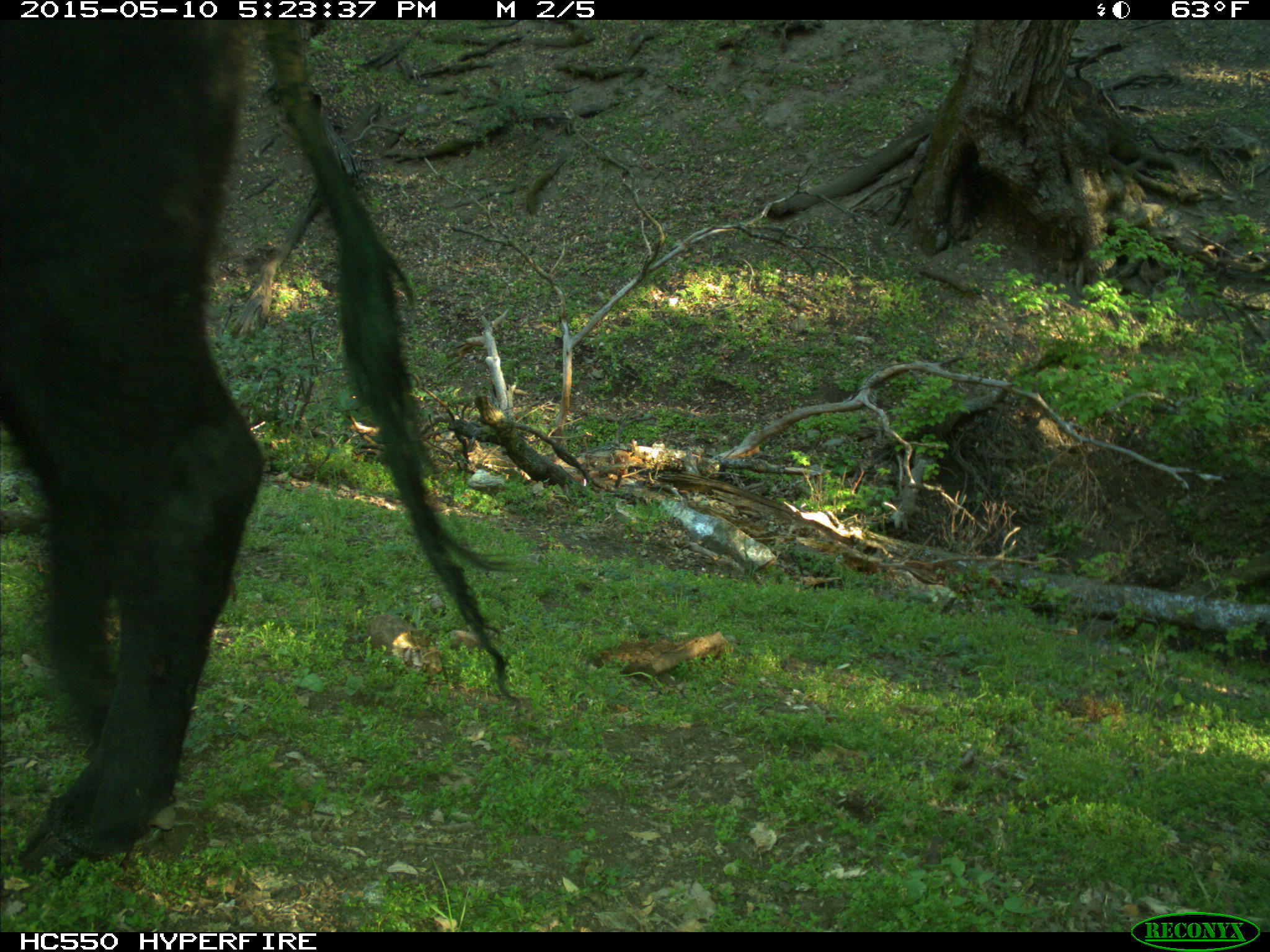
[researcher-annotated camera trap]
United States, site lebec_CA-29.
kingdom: Animalia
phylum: Chordata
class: Mammalia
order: Artiodactyla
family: Bovidae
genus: Bos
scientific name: Bos taurus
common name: domestic cow